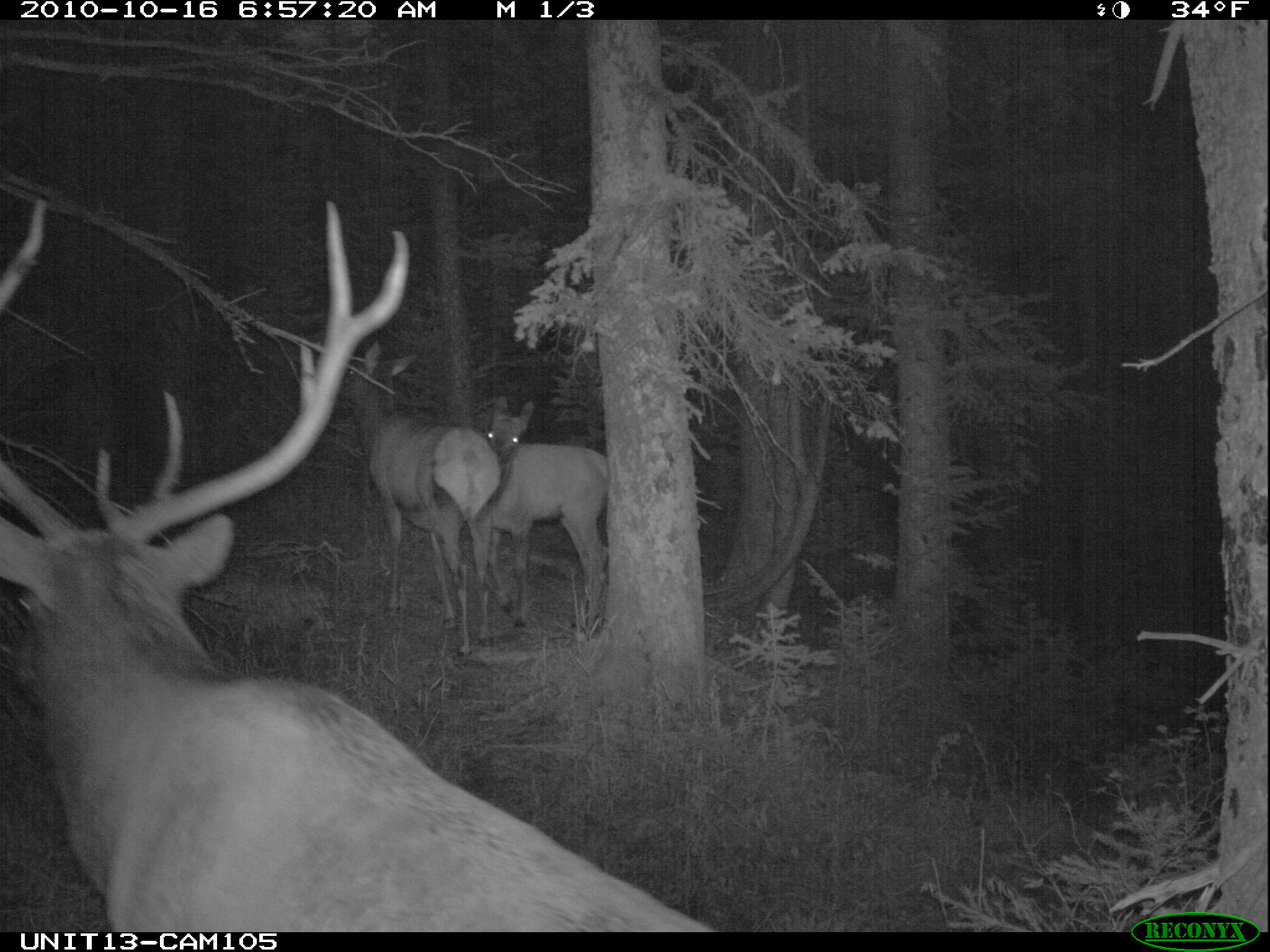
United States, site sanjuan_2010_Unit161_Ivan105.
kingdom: Animalia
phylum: Chordata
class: Mammalia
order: Artiodactyla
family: Cervidae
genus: Cervus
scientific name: Cervus elaphus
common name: red deer